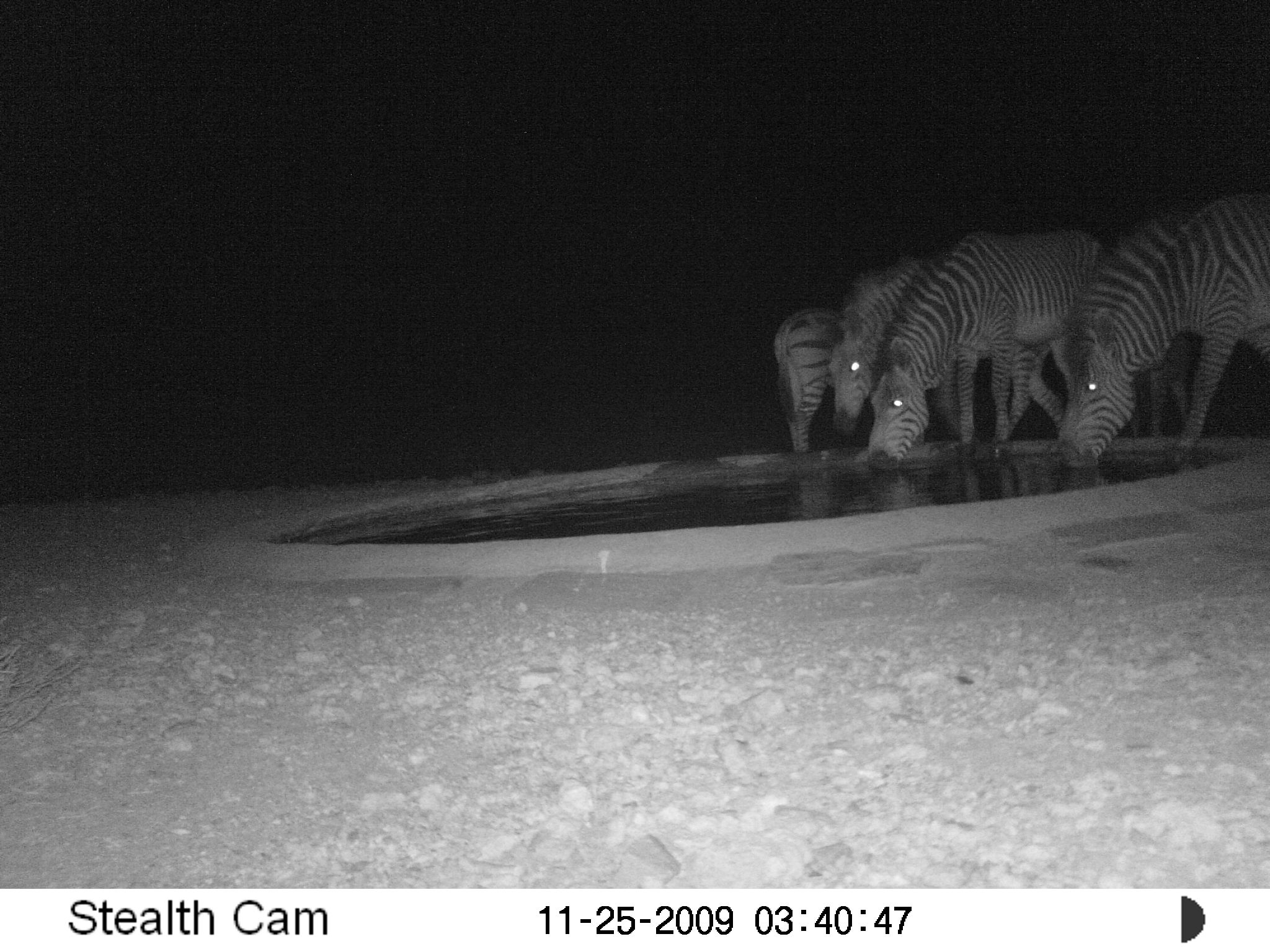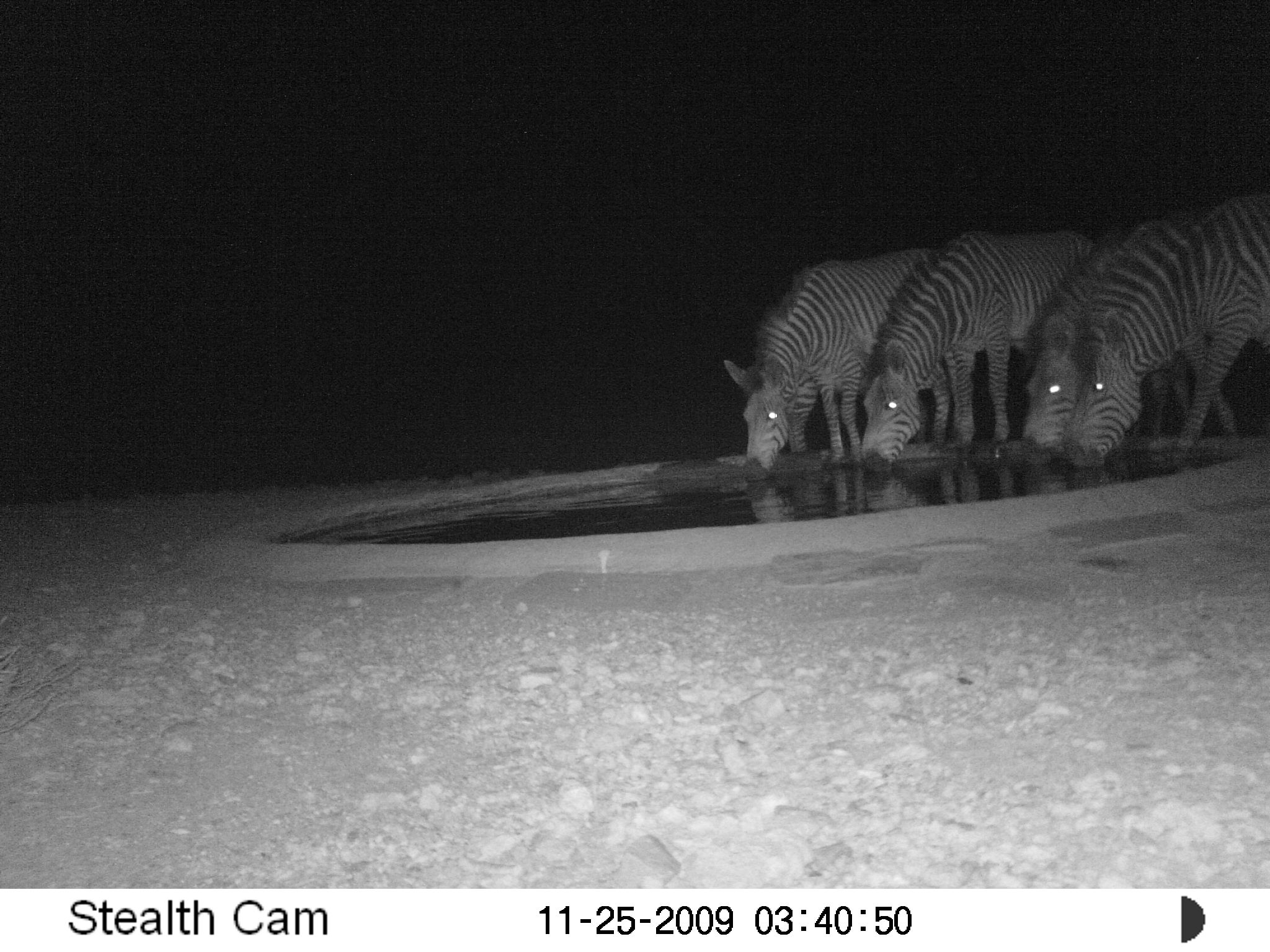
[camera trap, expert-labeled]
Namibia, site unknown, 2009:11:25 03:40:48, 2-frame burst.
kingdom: Animalia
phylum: Chordata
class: Mammalia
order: Perissodactyla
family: Equidae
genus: Equus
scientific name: Equus zebra hartmannae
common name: hartmann's mountain zebra